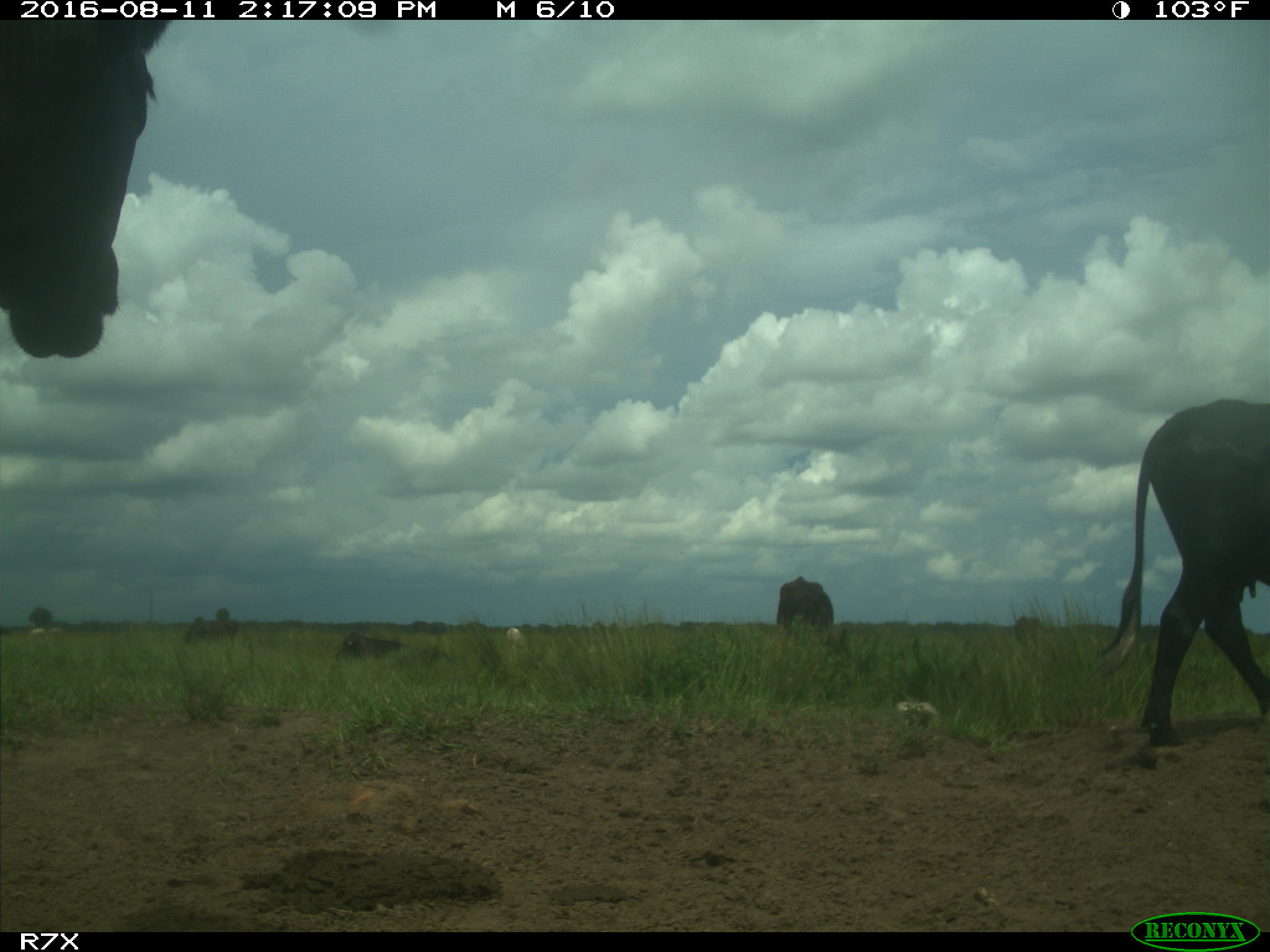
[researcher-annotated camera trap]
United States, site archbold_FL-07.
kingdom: Animalia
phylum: Chordata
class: Mammalia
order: Artiodactyla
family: Bovidae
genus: Bos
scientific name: Bos taurus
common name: domestic cow